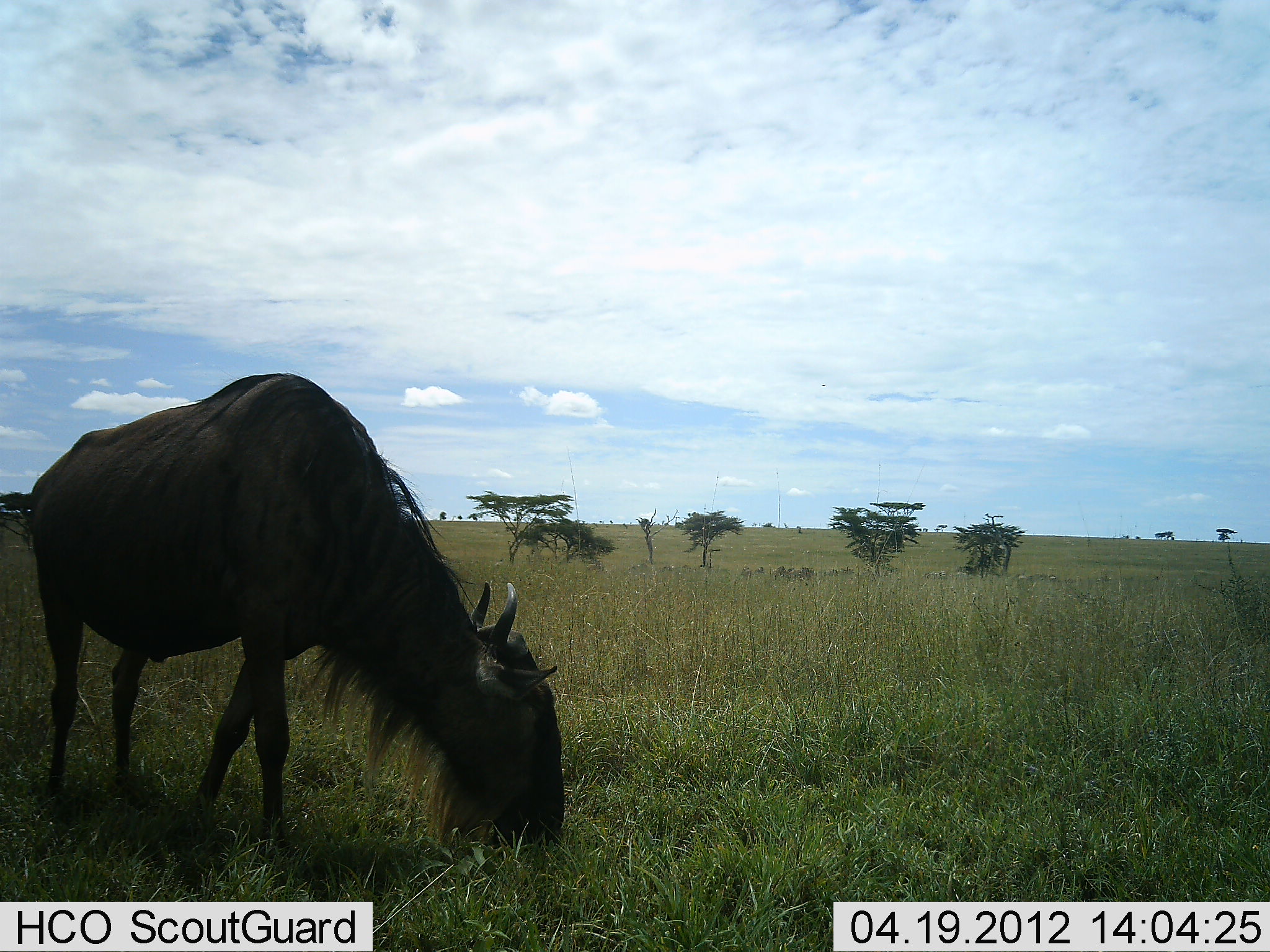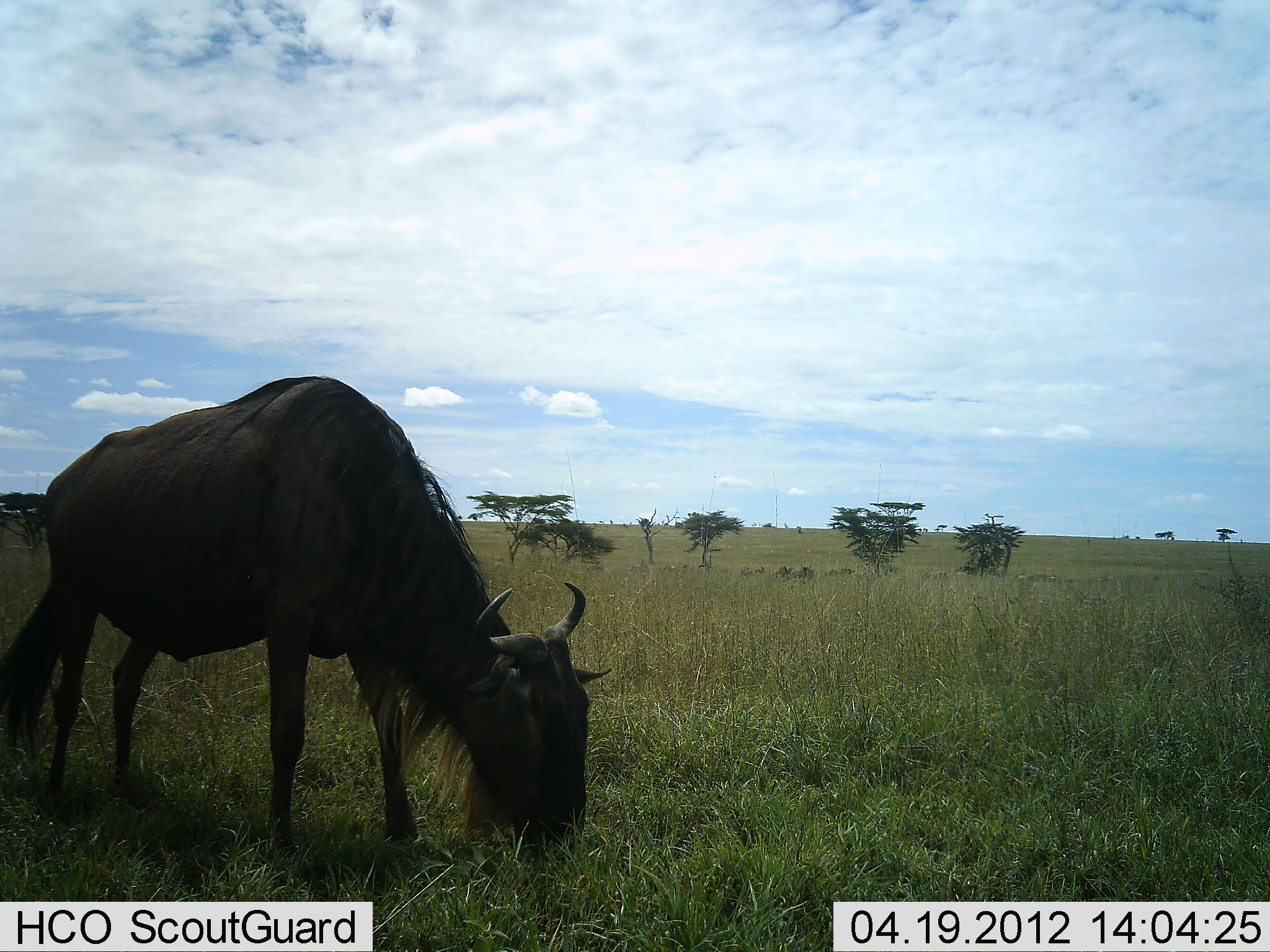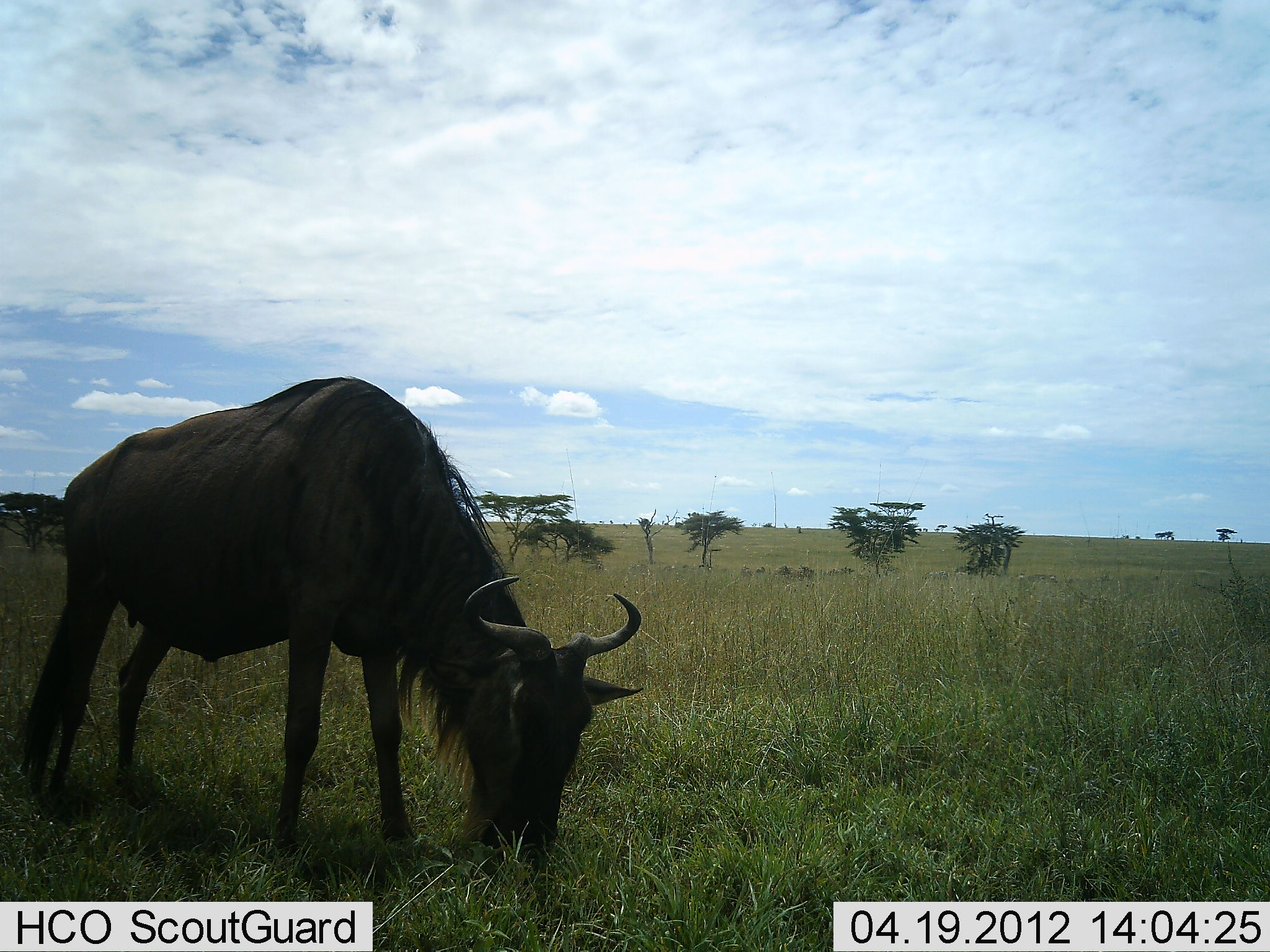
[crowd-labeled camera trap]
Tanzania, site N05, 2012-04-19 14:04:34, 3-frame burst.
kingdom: Animalia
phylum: Chordata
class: Mammalia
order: Artiodactyla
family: Bovidae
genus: Connochaetes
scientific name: Connochaetes taurinus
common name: blue wildebeest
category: wildebeest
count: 1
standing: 19%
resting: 0%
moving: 0%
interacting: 0%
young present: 0%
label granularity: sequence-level